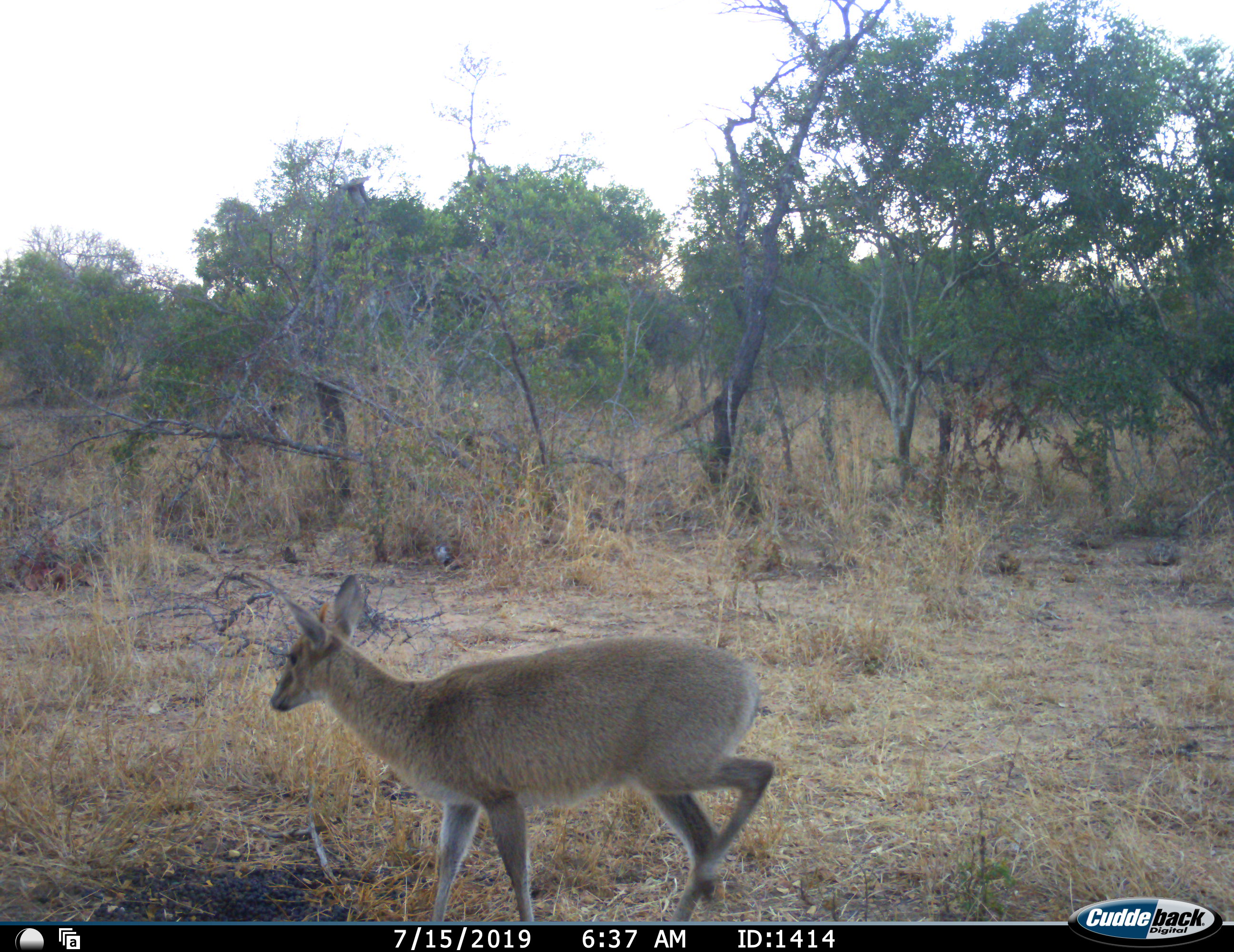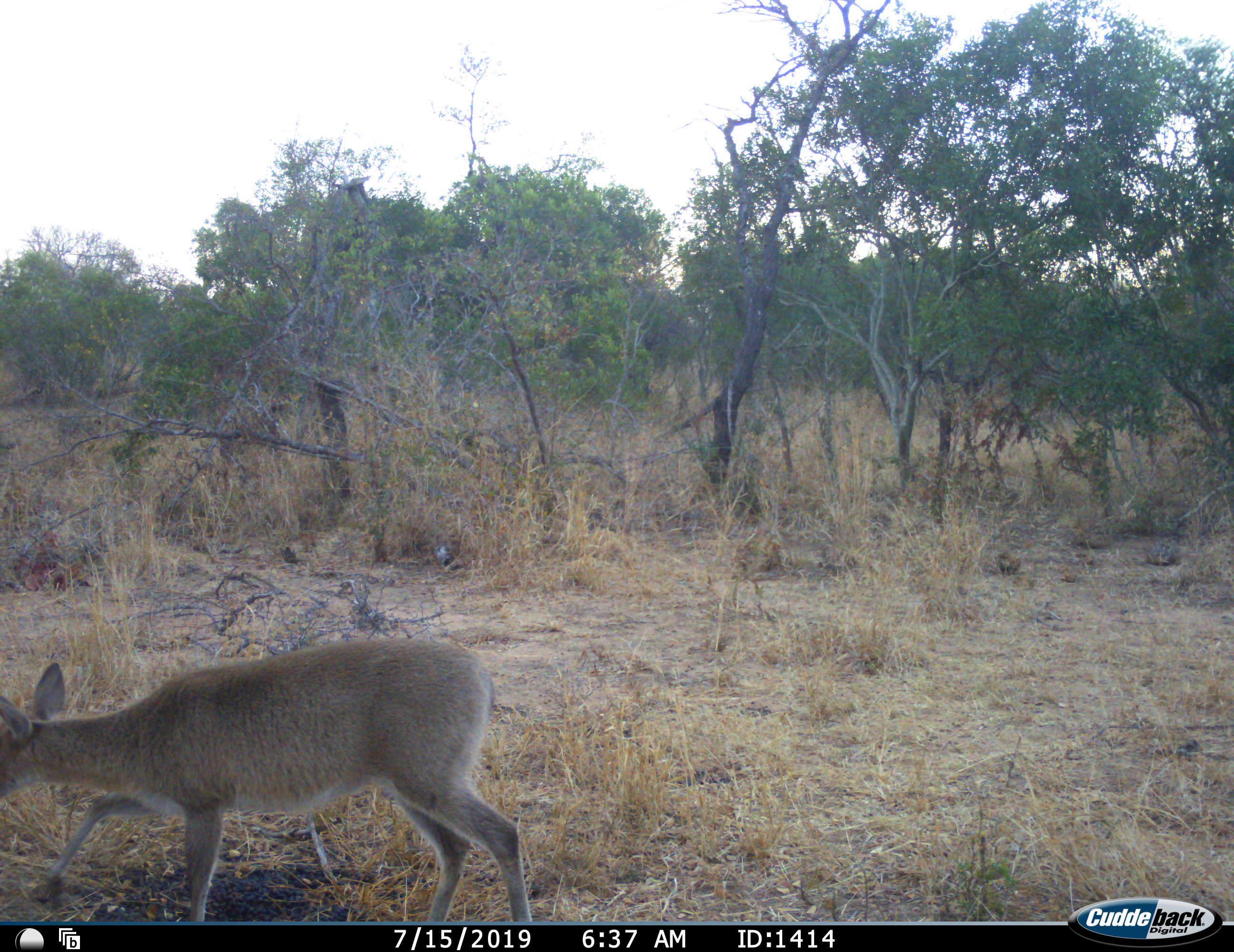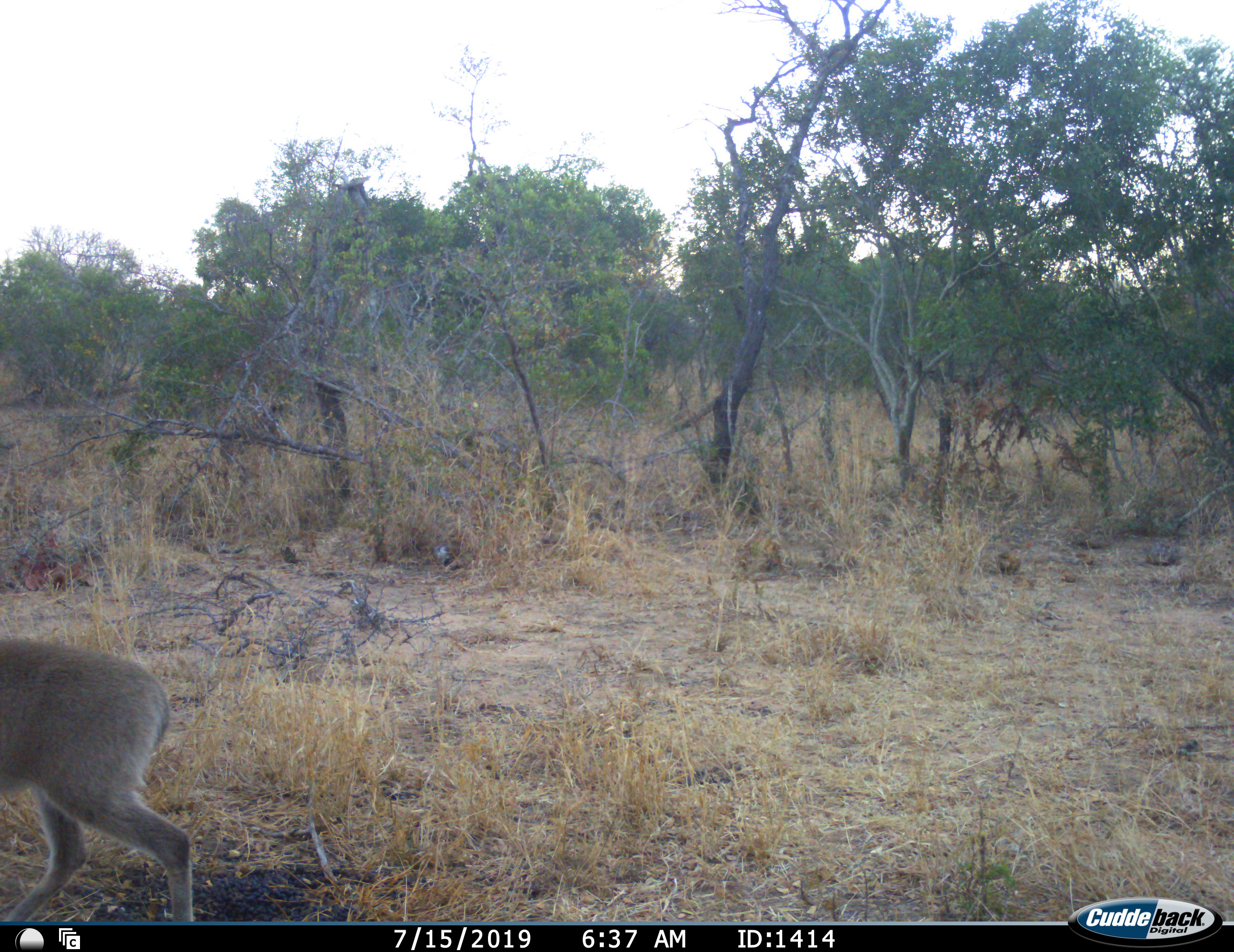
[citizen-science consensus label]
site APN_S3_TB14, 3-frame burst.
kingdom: Animalia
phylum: Chordata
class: Mammalia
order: Artiodactyla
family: Bovidae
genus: Sylvicapra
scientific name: Sylvicapra grimmia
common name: common duiker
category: duikercommongrey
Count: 1.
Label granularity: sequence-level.